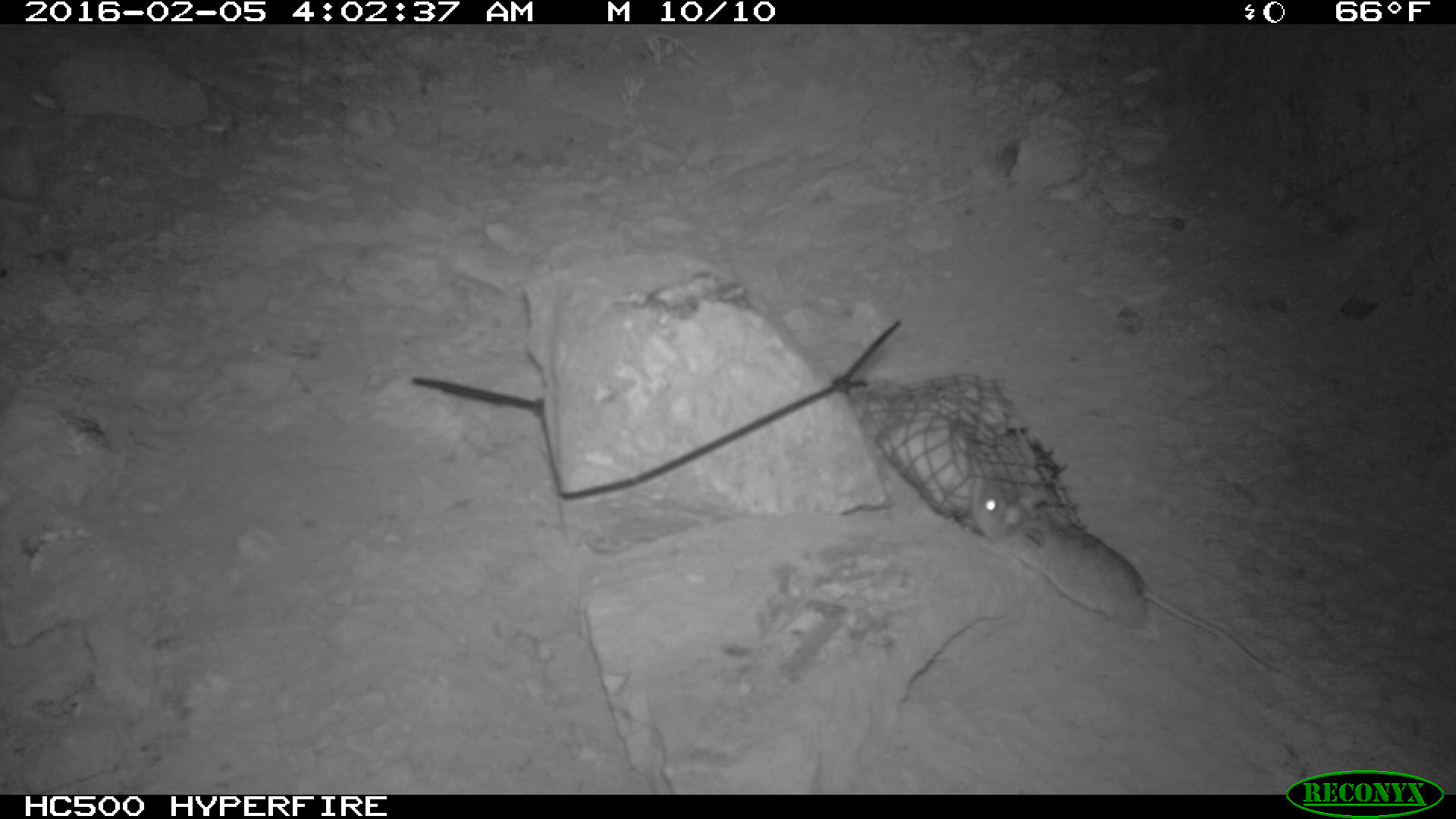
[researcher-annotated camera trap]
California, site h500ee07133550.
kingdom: Animalia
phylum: Chordata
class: Mammalia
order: Rodentia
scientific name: Rodentia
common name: rodent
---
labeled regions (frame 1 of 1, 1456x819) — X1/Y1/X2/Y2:
rodent: 974/476/1283/674